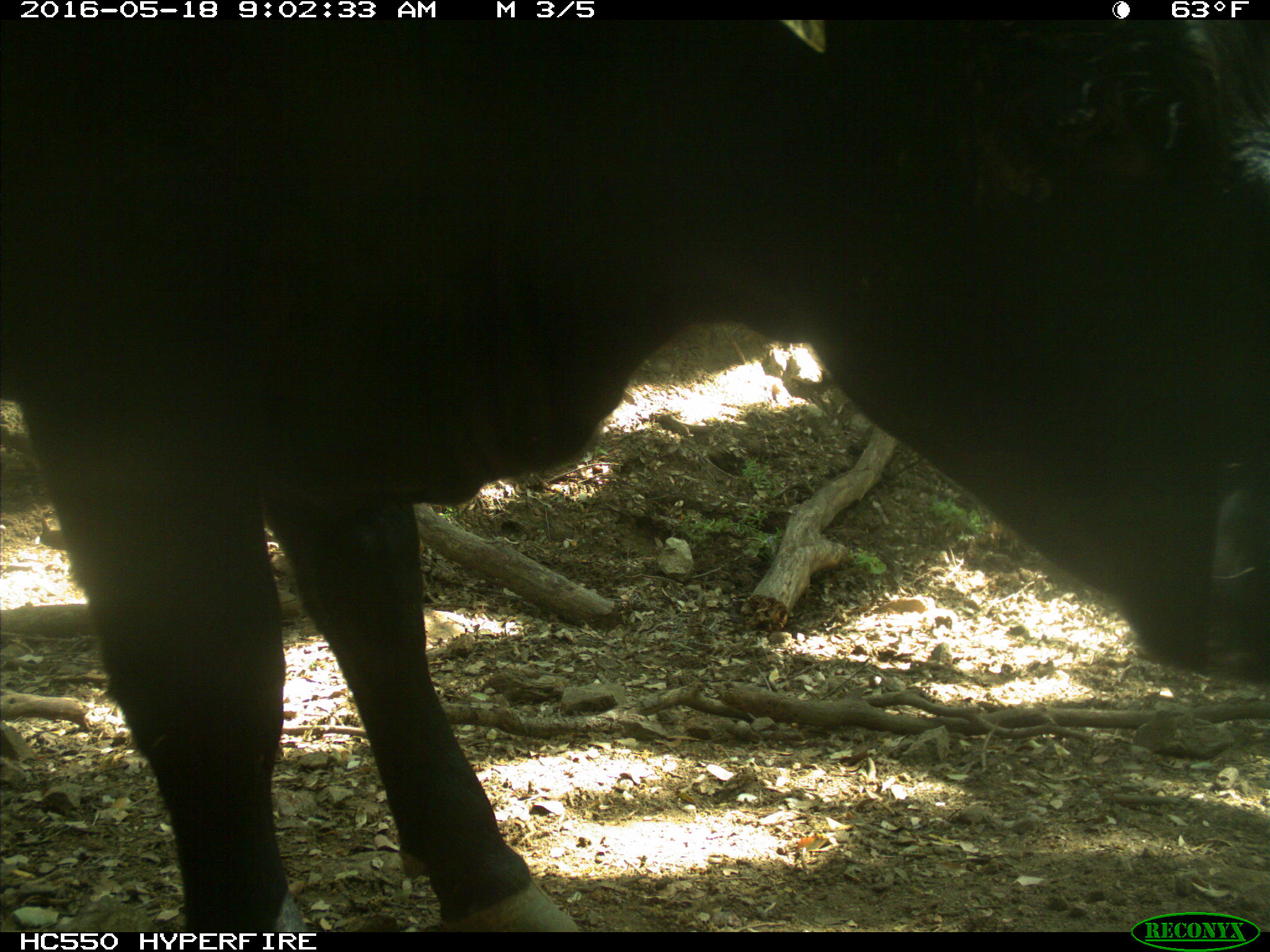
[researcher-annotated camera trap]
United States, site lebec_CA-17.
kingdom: Animalia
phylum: Chordata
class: Mammalia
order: Artiodactyla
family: Bovidae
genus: Bos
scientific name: Bos taurus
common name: domestic cow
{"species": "Bos taurus (domestic cow)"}